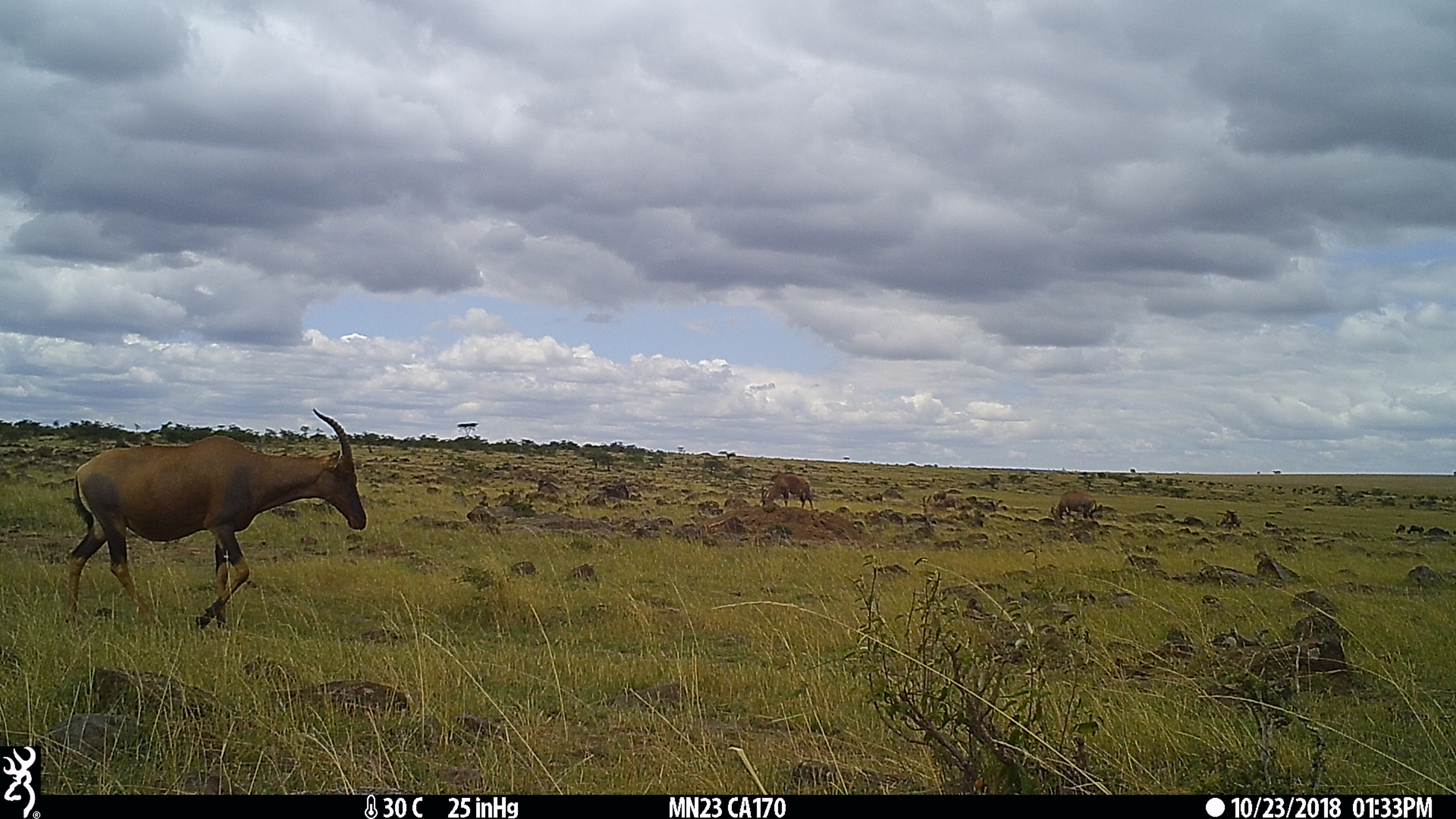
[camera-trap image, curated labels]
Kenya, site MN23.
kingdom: Animalia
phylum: Chordata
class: Mammalia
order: Artiodactyla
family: Bovidae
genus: Damaliscus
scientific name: Damaliscus lunatus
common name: topi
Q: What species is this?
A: Topi (Damaliscus lunatus).